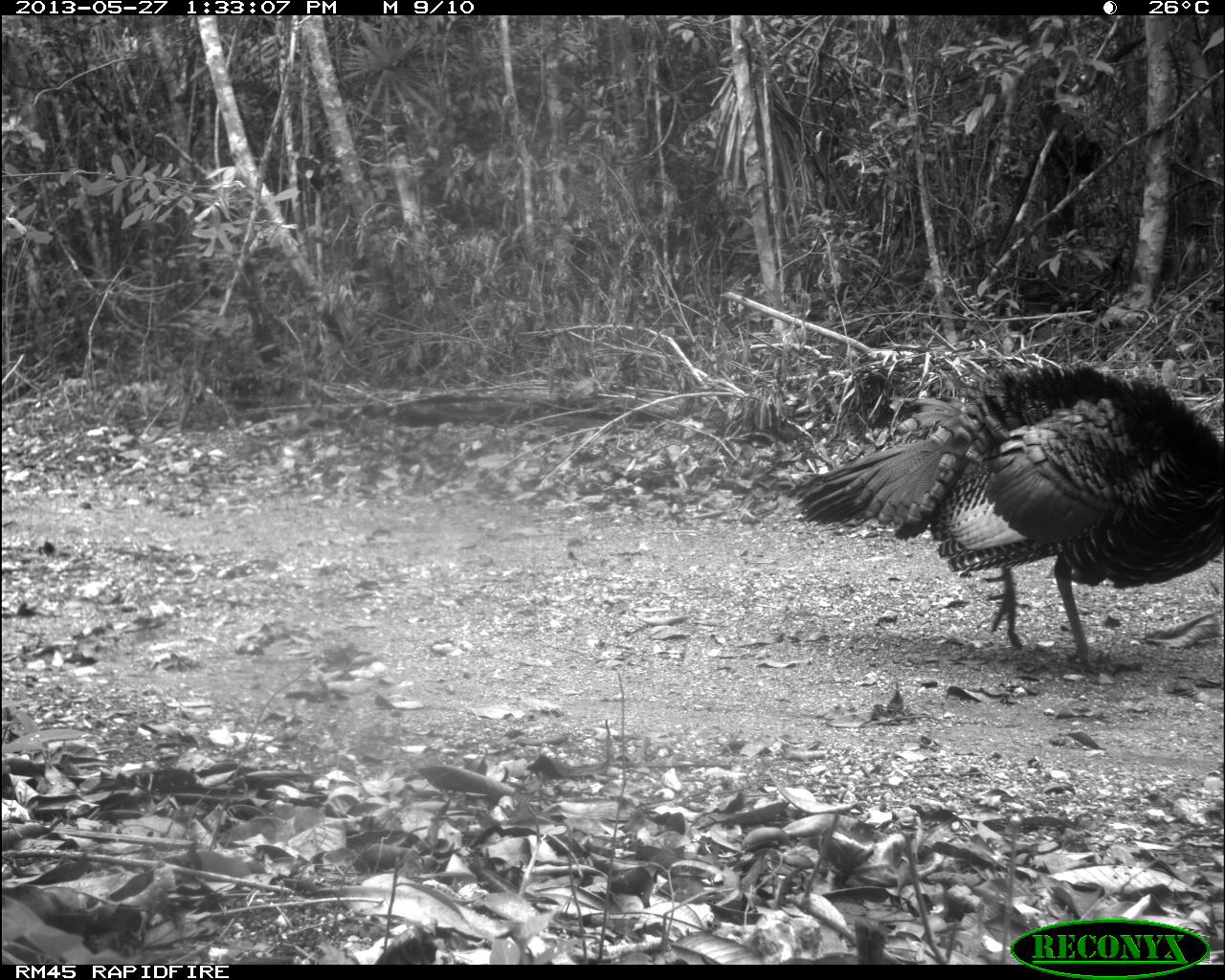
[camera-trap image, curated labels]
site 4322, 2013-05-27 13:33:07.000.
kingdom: Animalia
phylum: Chordata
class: Aves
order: Galliformes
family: Phasianidae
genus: Meleagris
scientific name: Meleagris ocellata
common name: ocellated turkey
Meleagris ocellata (ocellated turkey), count 1, sex male.